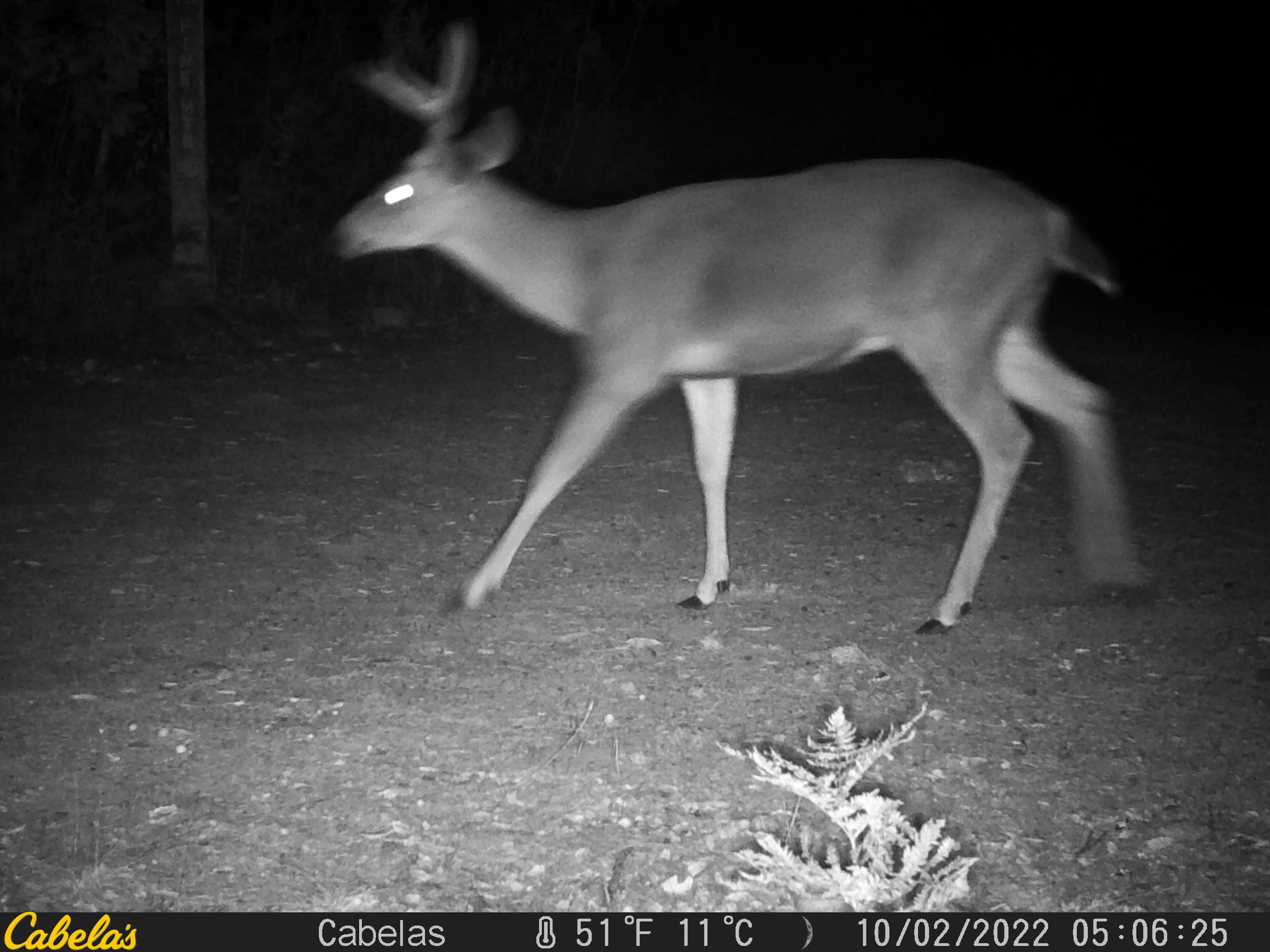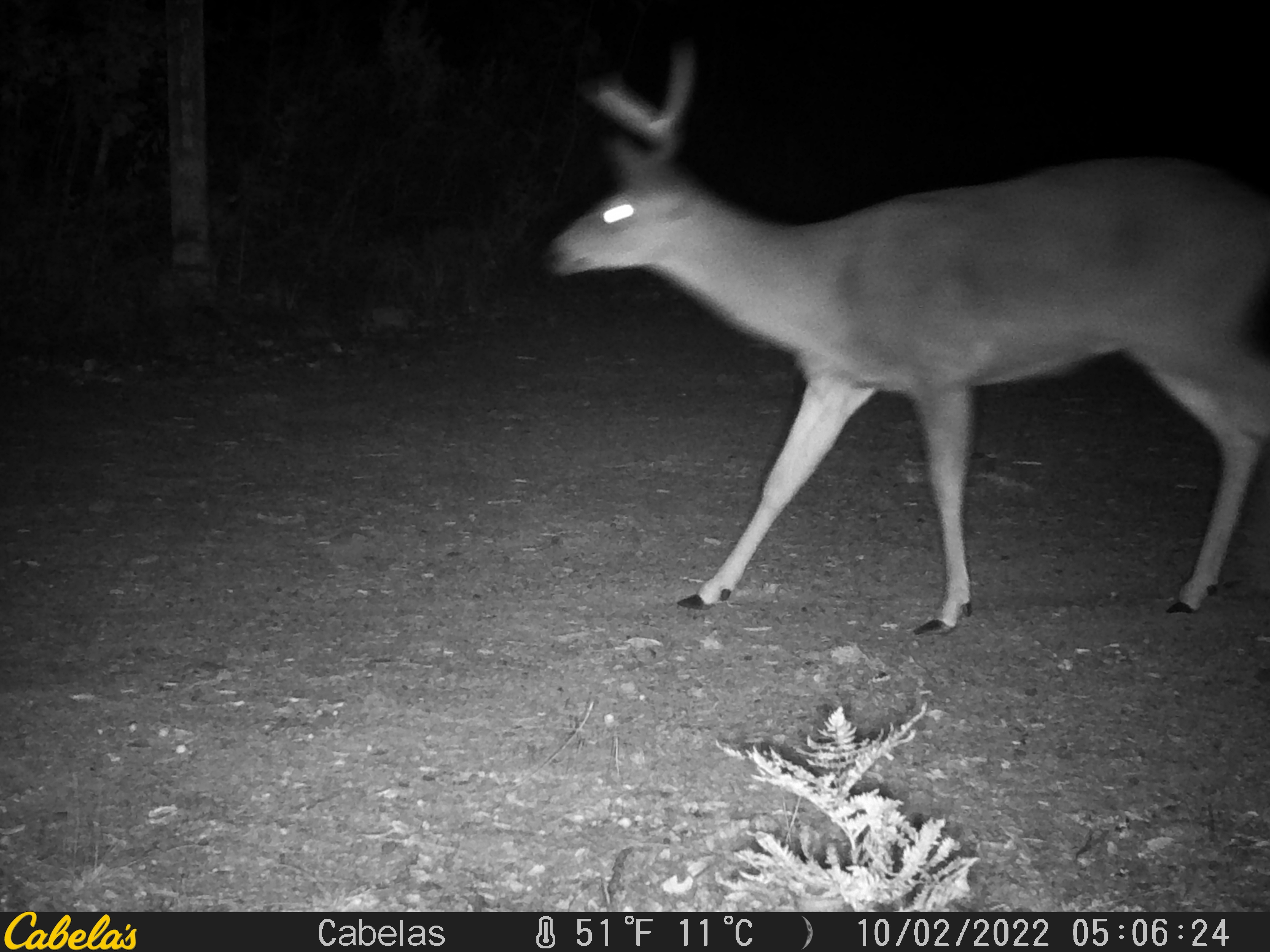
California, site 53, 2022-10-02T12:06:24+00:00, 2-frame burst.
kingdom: Animalia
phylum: Chordata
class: Mammalia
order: Artiodactyla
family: Cervidae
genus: Odocoileus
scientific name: Odocoileus hemionus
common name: mule deer